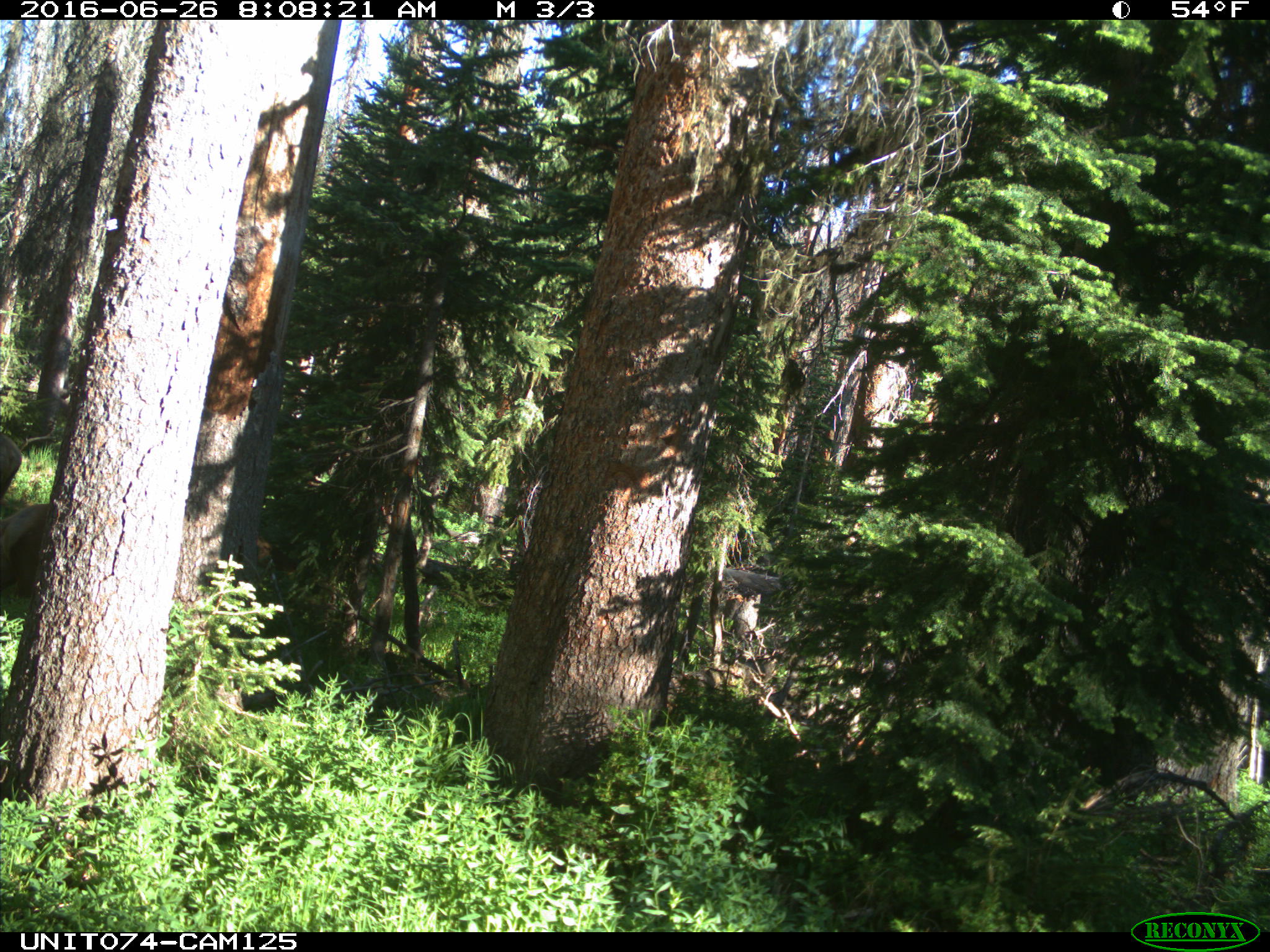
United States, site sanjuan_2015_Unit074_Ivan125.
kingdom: Animalia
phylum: Chordata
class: Mammalia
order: Artiodactyla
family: Cervidae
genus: Cervus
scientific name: Cervus elaphus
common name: red deer